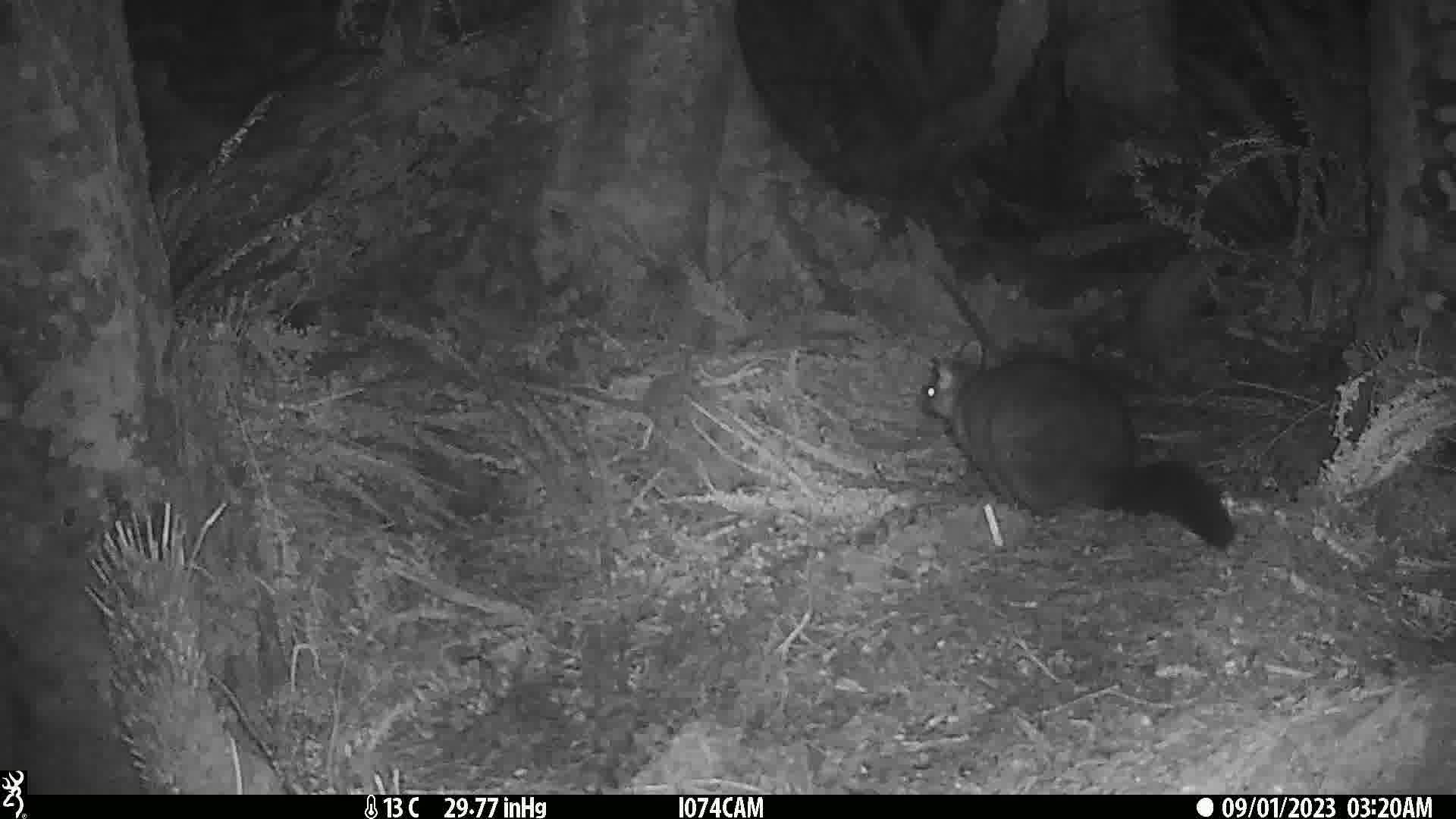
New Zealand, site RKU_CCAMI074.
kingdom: Animalia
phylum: Chordata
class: Mammalia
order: Diprotodontia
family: Phalangeridae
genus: Trichosurus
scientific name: Trichosurus vulpecula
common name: common brushtail possum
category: possum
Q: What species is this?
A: Possum (common brushtail possum) (Trichosurus vulpecula).